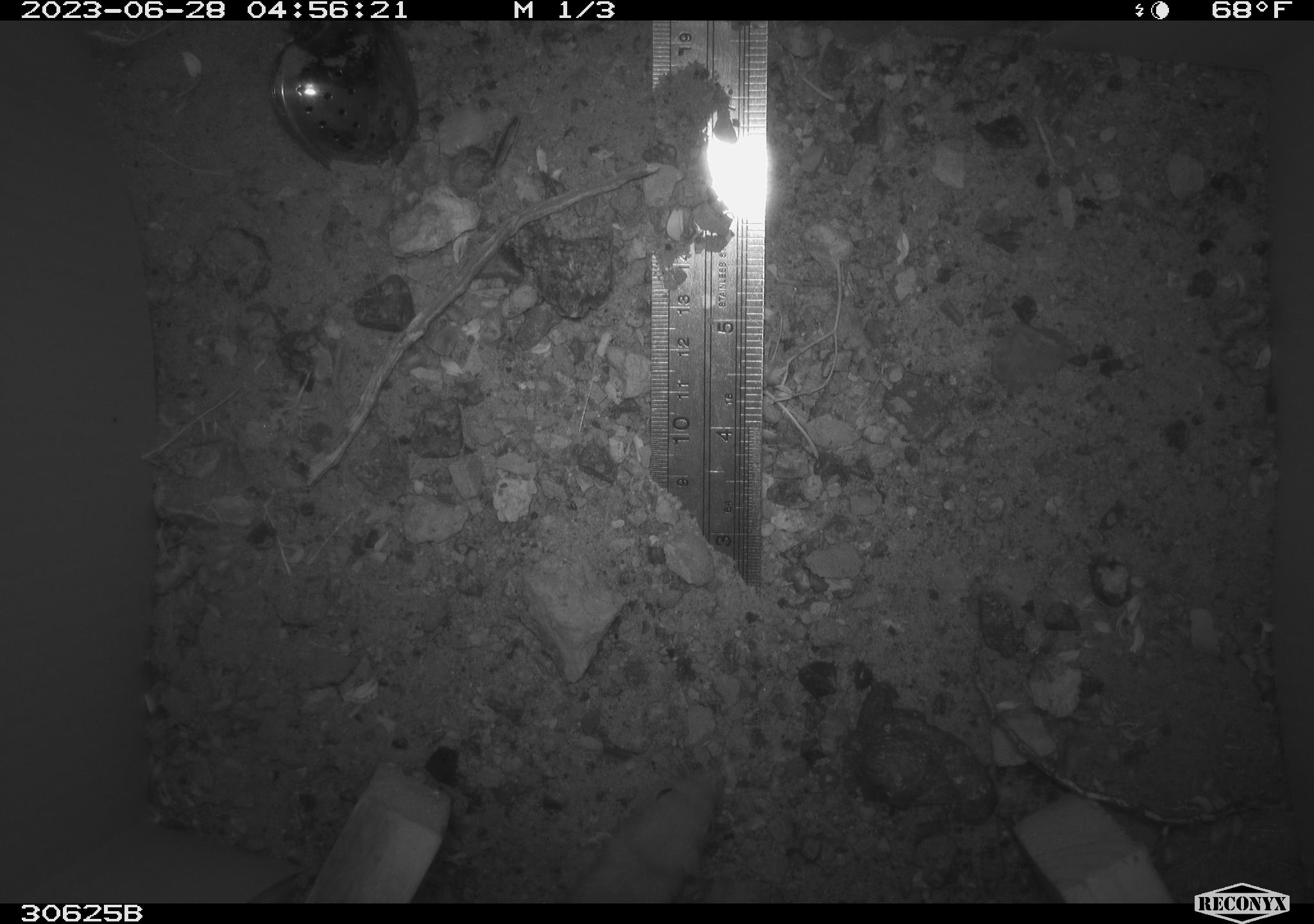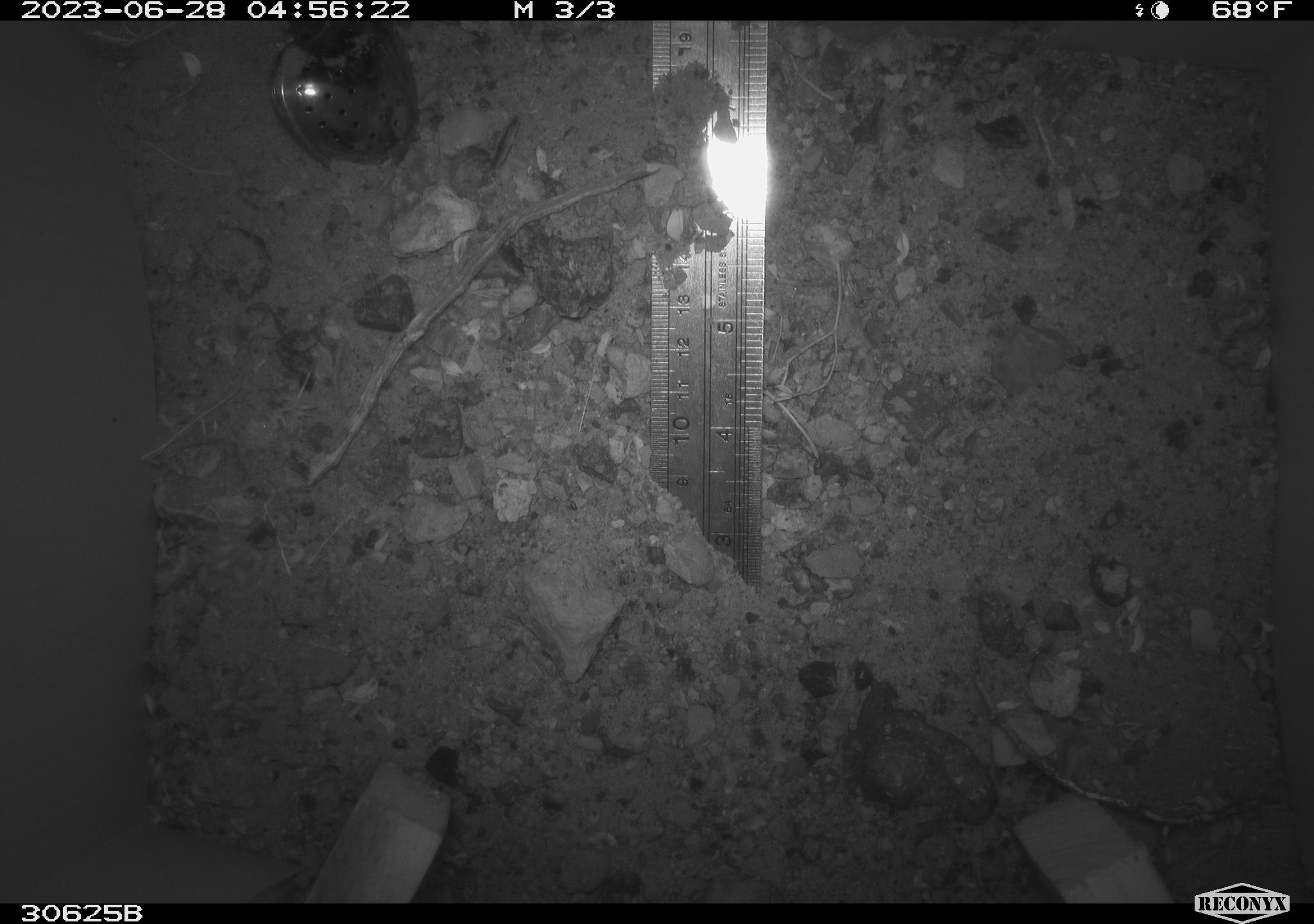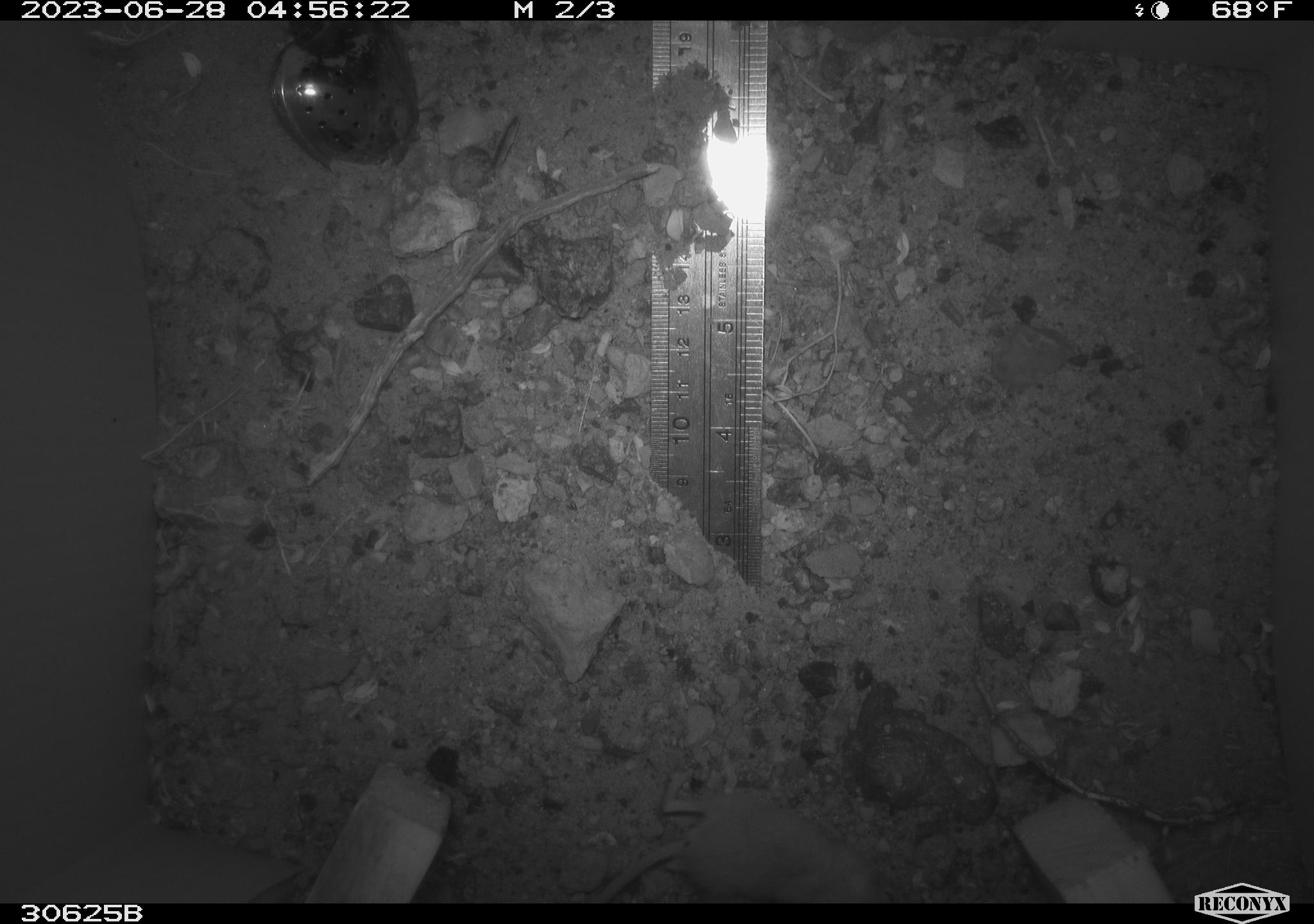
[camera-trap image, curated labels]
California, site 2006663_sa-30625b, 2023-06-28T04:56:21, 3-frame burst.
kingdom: Animalia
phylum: Arthropoda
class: Arachnida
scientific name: Arachnida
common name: arachnids